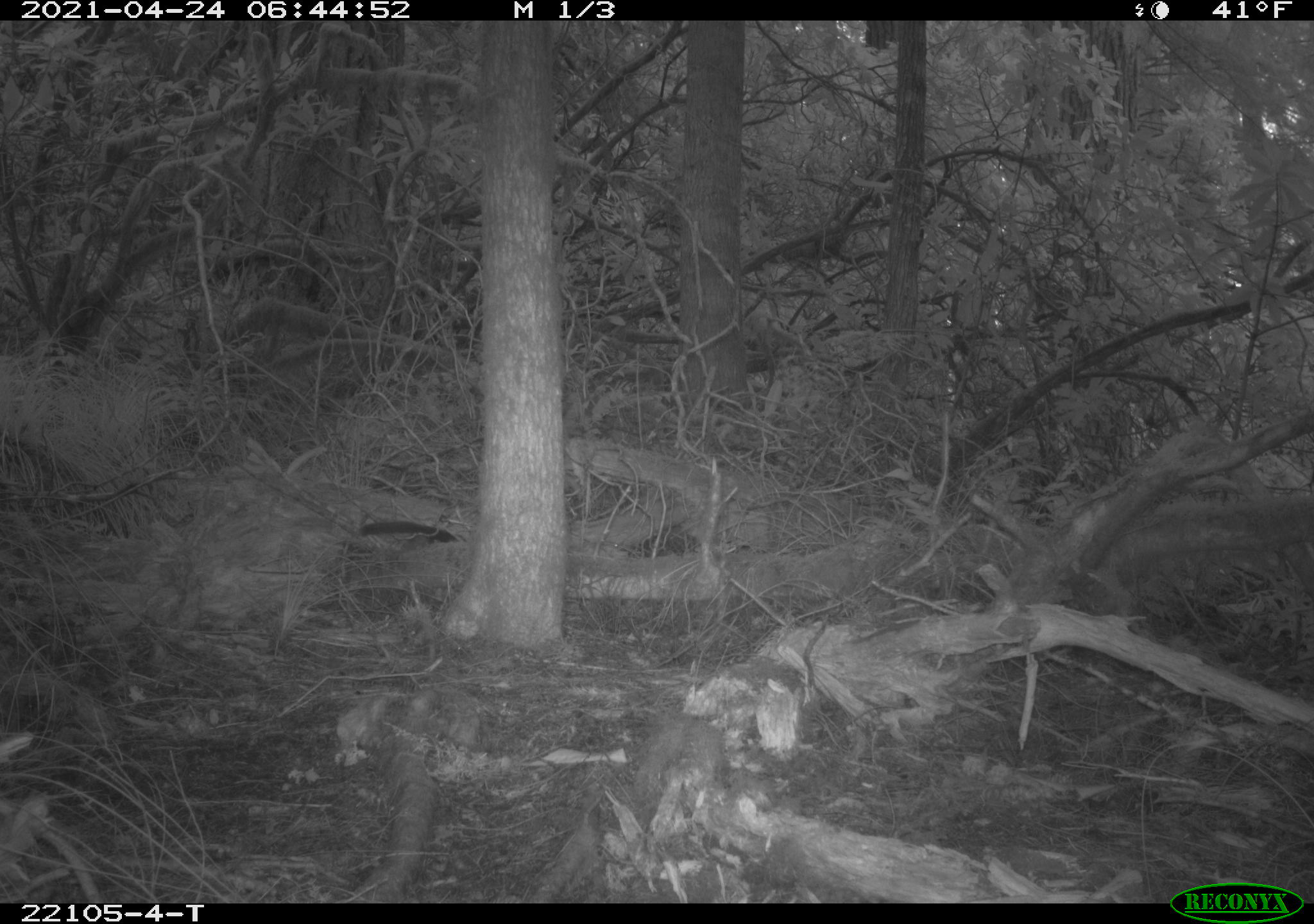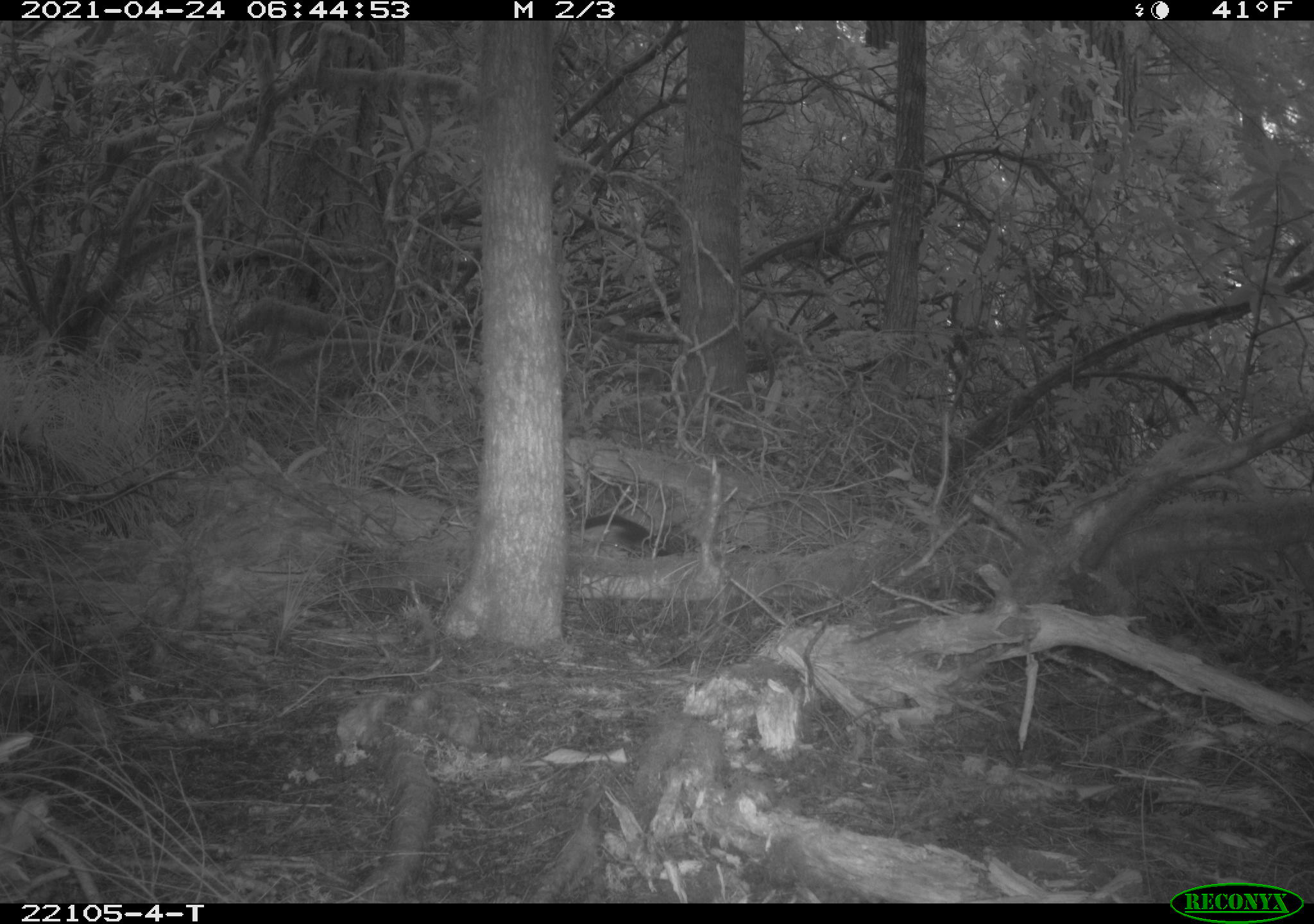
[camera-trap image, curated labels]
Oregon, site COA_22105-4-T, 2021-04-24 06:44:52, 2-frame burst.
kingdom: Animalia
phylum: Chordata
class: Mammalia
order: Rodentia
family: Sciuridae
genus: Tamiasciurus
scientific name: Tamiasciurus douglasii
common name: douglas squirrel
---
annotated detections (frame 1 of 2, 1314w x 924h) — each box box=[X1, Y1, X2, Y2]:
douglas squirrel: box=[330, 483, 478, 576]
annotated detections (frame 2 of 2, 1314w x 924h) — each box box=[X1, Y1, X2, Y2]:
douglas squirrel: box=[562, 488, 698, 588]